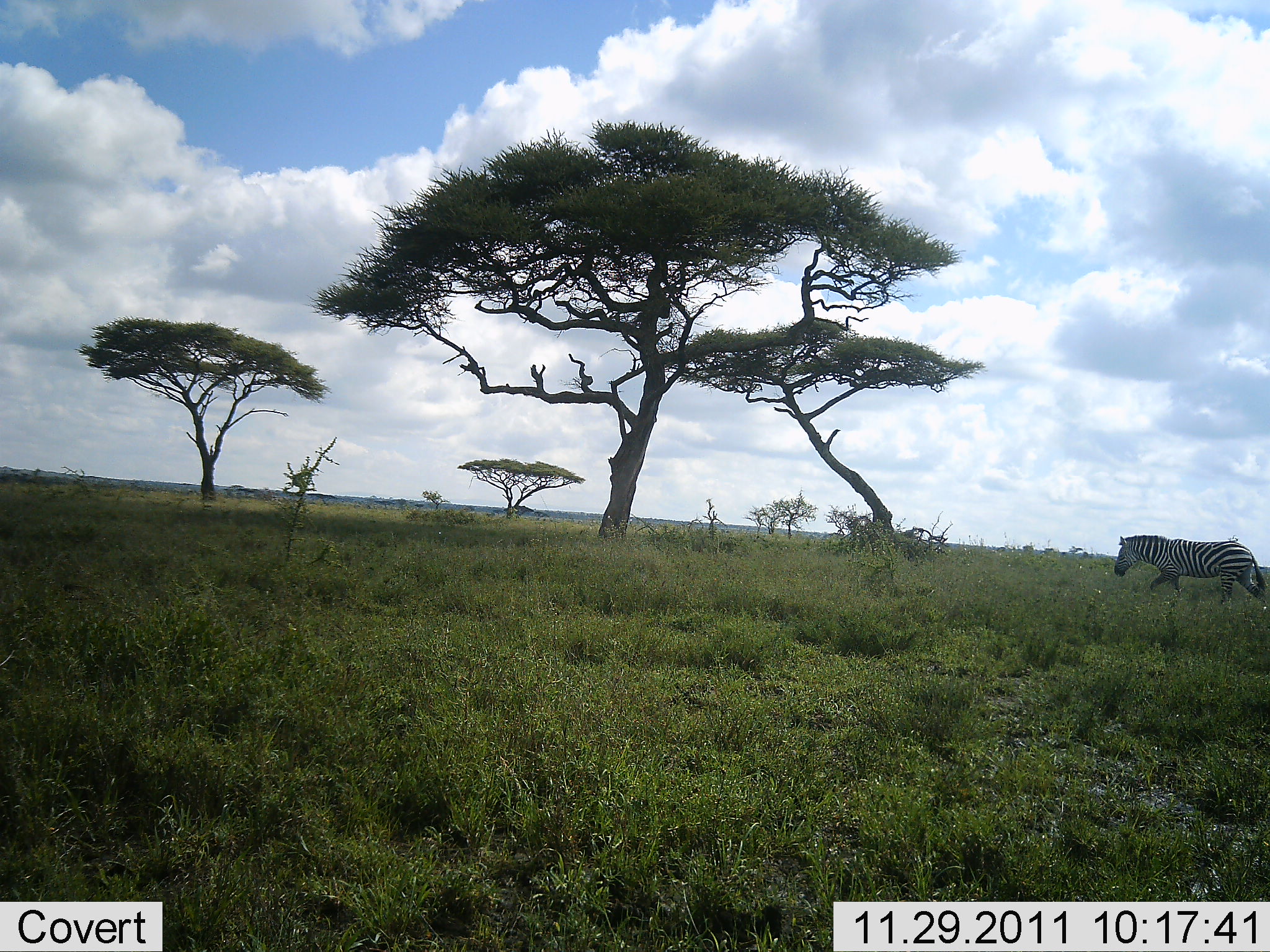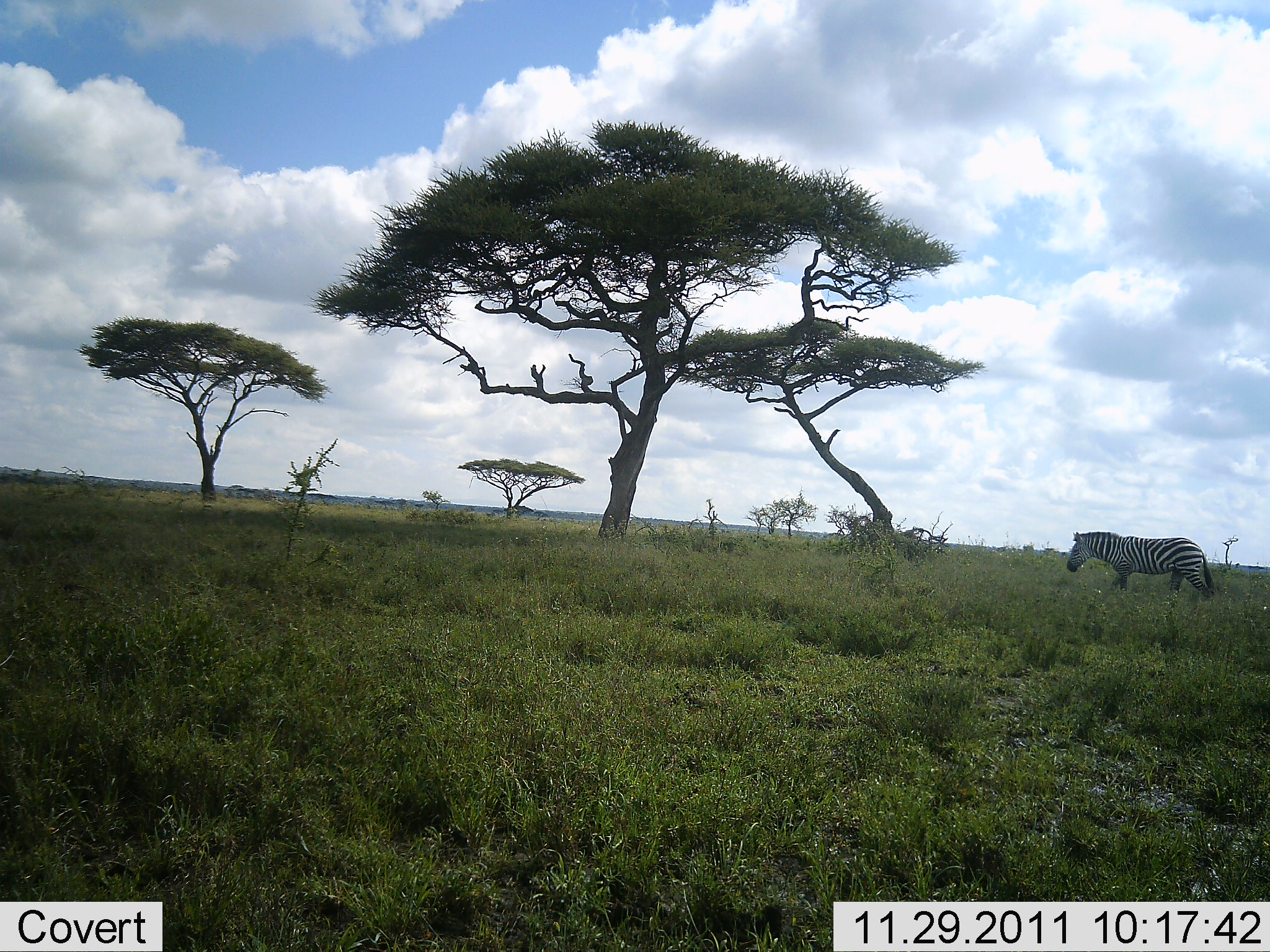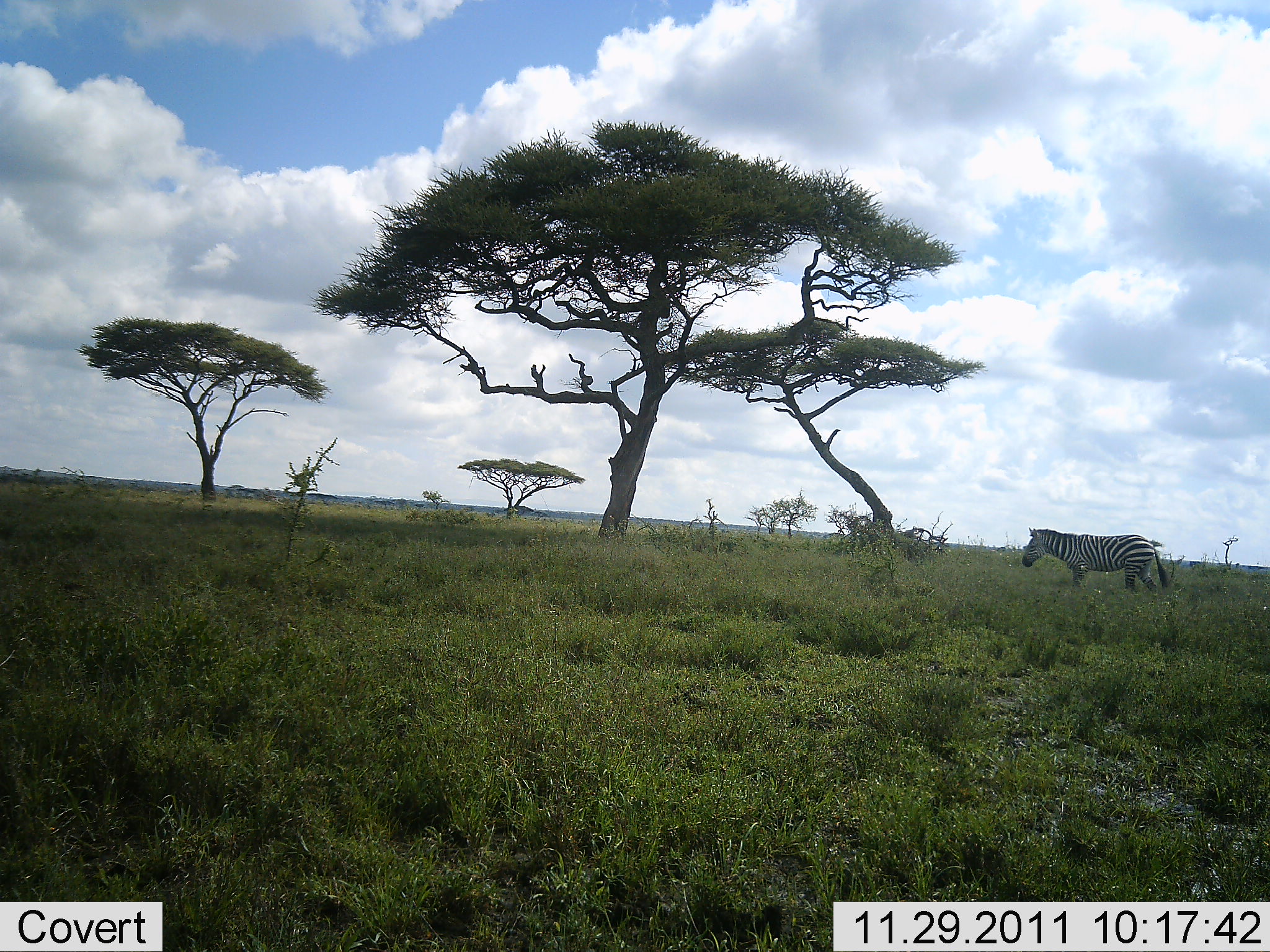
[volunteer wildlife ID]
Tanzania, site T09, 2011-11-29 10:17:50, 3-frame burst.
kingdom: Animalia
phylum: Chordata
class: Mammalia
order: Perissodactyla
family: Equidae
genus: Equus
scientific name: Equus quagga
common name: plains zebra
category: zebra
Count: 1.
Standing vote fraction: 8%.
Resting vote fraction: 0%.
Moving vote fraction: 92%.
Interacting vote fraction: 0%.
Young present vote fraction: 0%.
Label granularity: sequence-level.